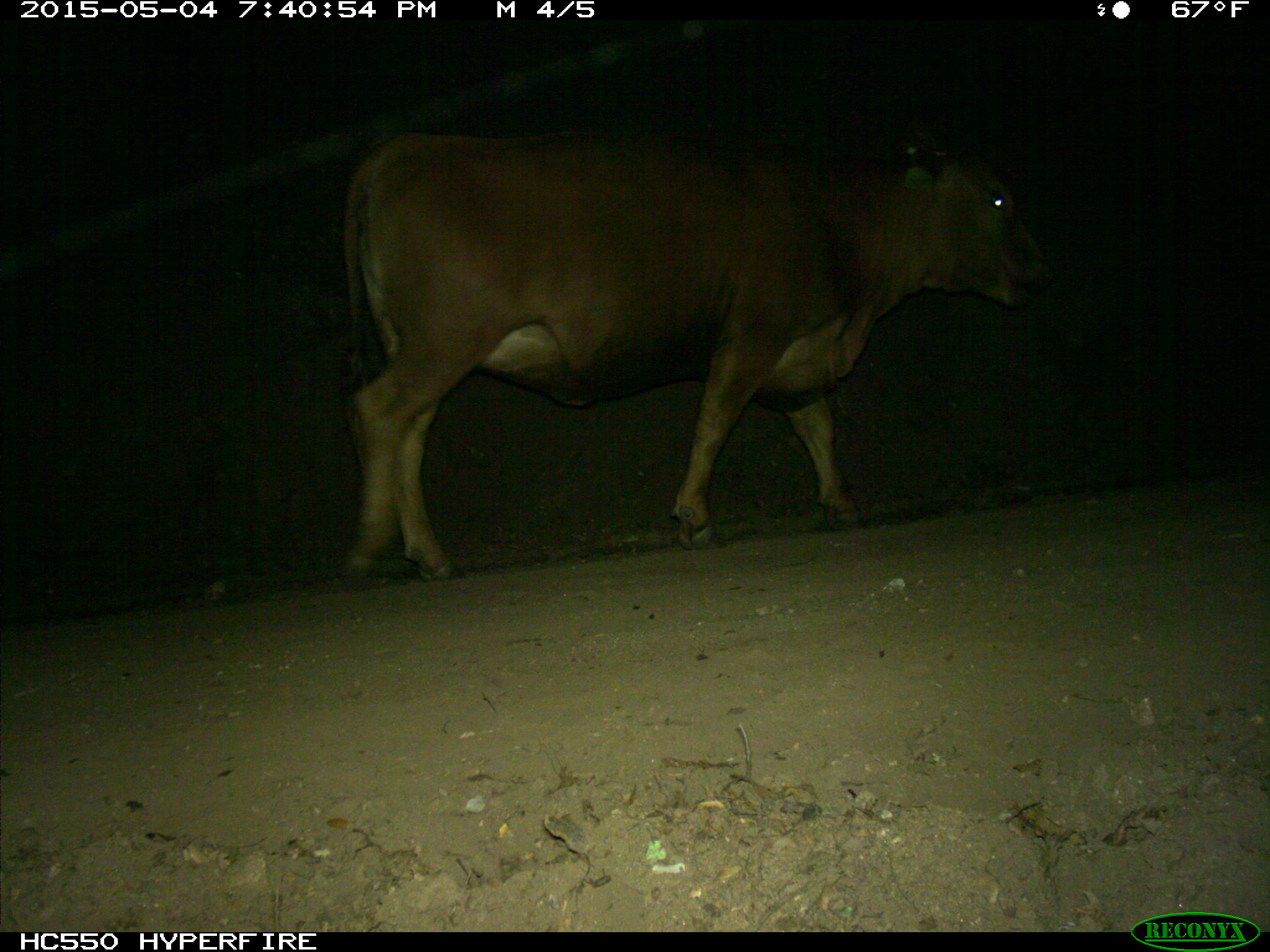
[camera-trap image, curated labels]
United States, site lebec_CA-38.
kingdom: Animalia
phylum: Chordata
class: Mammalia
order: Artiodactyla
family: Bovidae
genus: Bos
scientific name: Bos taurus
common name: domestic cow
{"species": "Bos taurus (domestic cow)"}